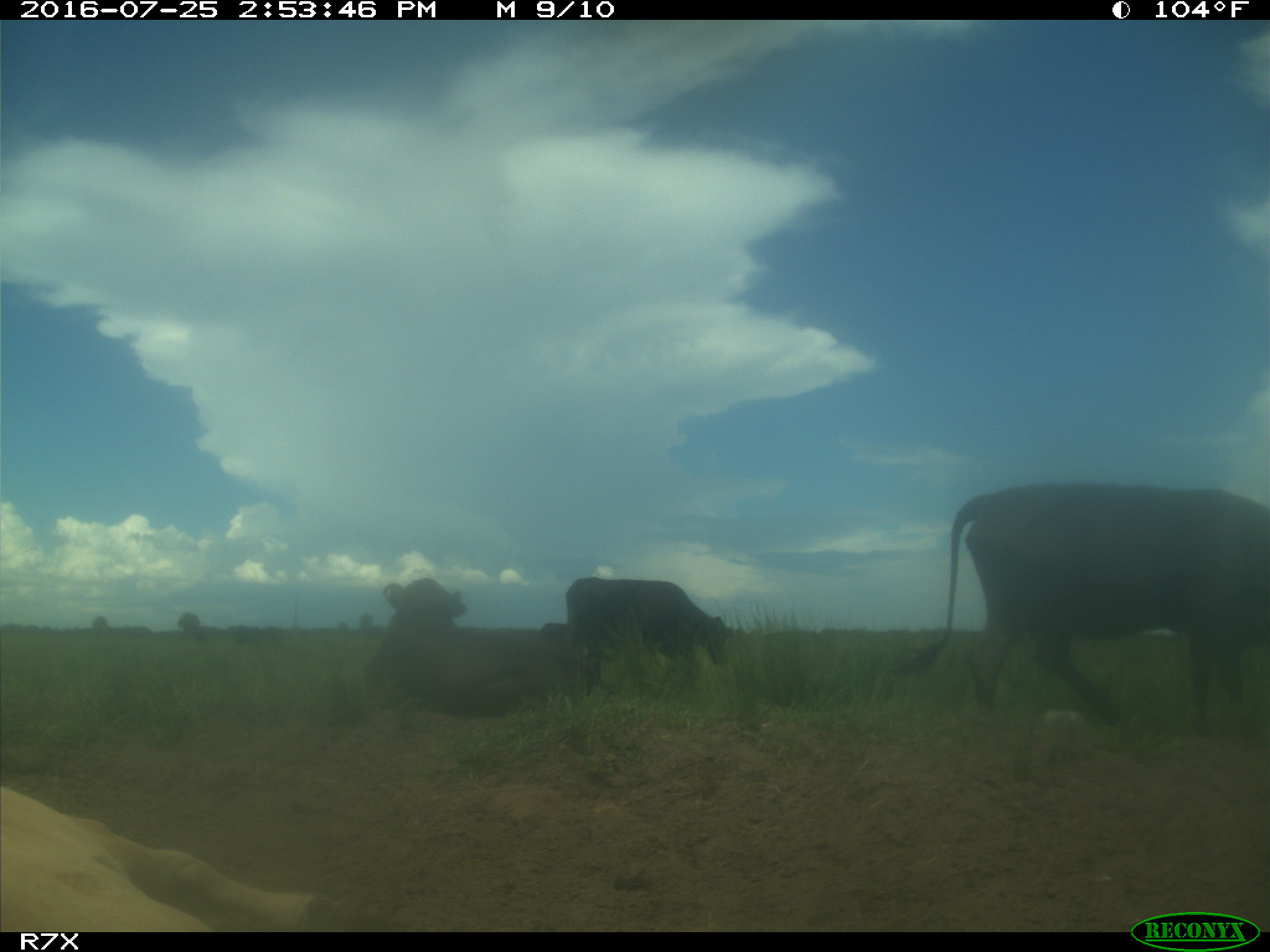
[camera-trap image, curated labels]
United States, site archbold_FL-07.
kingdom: Animalia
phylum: Chordata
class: Mammalia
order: Artiodactyla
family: Bovidae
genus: Bos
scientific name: Bos taurus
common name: domestic cow